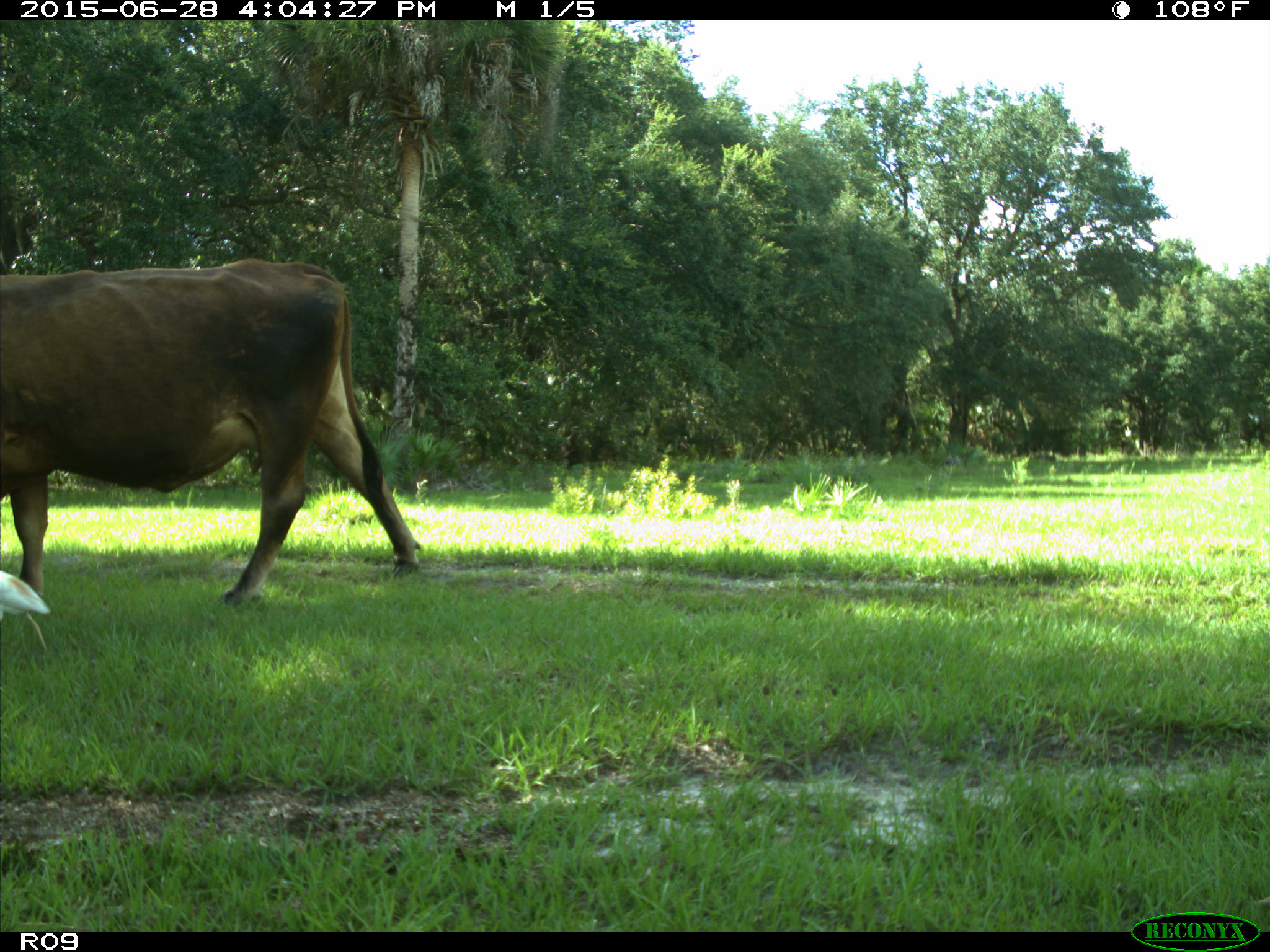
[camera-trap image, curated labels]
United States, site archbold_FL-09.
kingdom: Animalia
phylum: Chordata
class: Mammalia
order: Artiodactyla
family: Bovidae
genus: Bos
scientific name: Bos taurus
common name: domestic cow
Bos taurus (domestic cow).